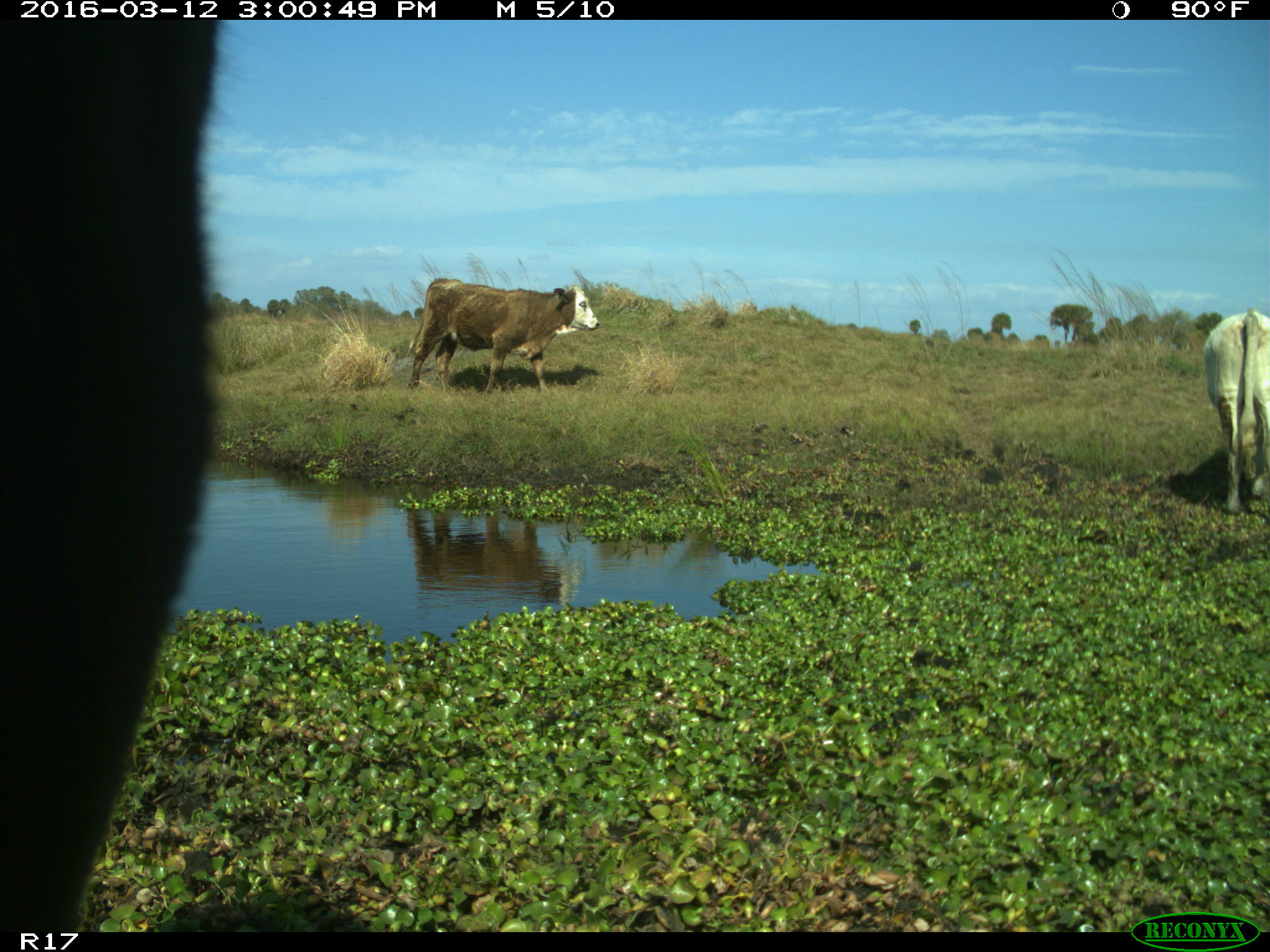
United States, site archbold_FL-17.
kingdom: Animalia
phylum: Chordata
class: Mammalia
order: Artiodactyla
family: Bovidae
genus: Bos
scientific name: Bos taurus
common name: domestic cow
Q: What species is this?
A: Bos taurus (domestic cow).